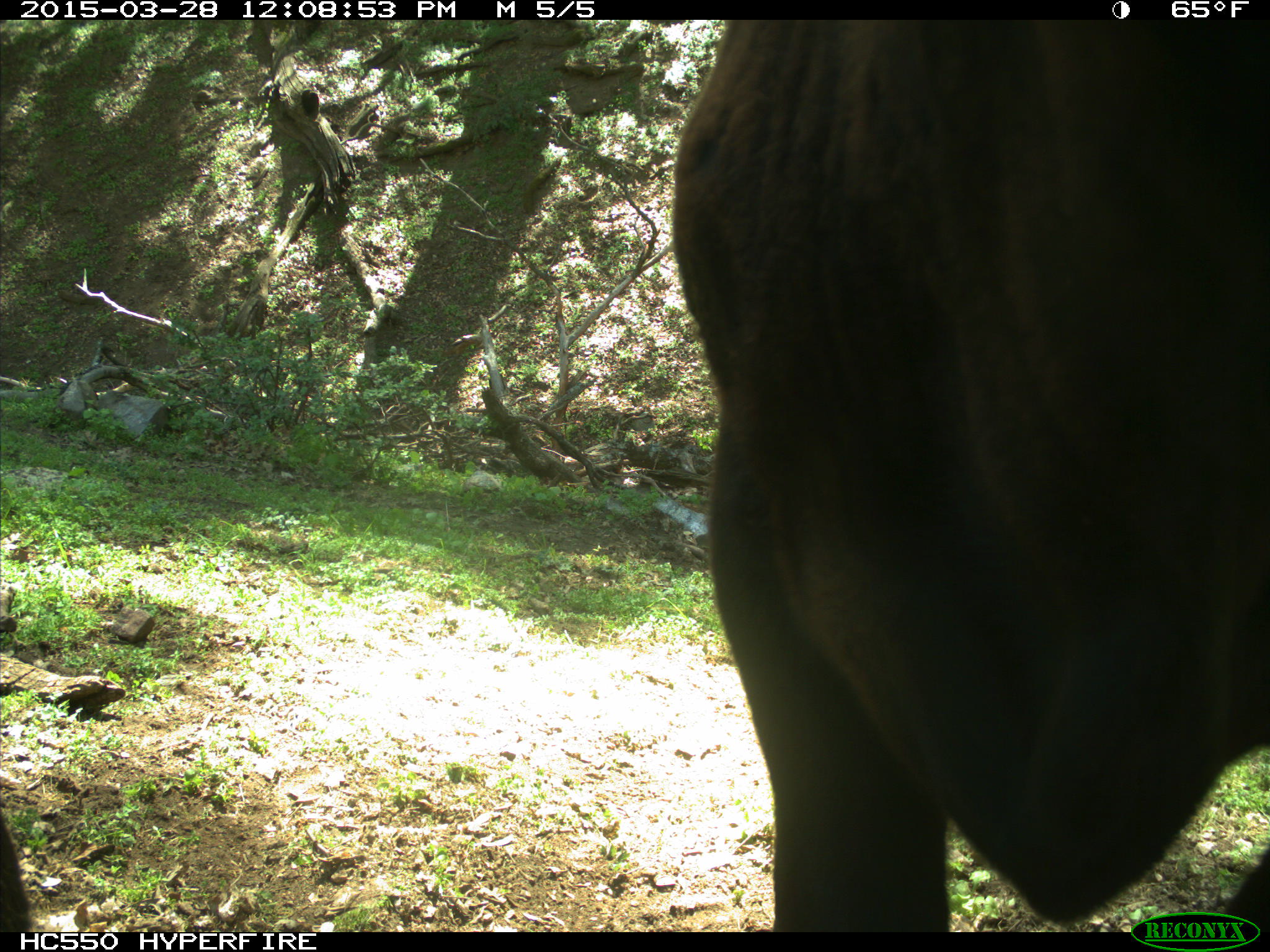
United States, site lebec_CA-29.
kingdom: Animalia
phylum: Chordata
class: Mammalia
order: Artiodactyla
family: Bovidae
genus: Bos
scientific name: Bos taurus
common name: domestic cow